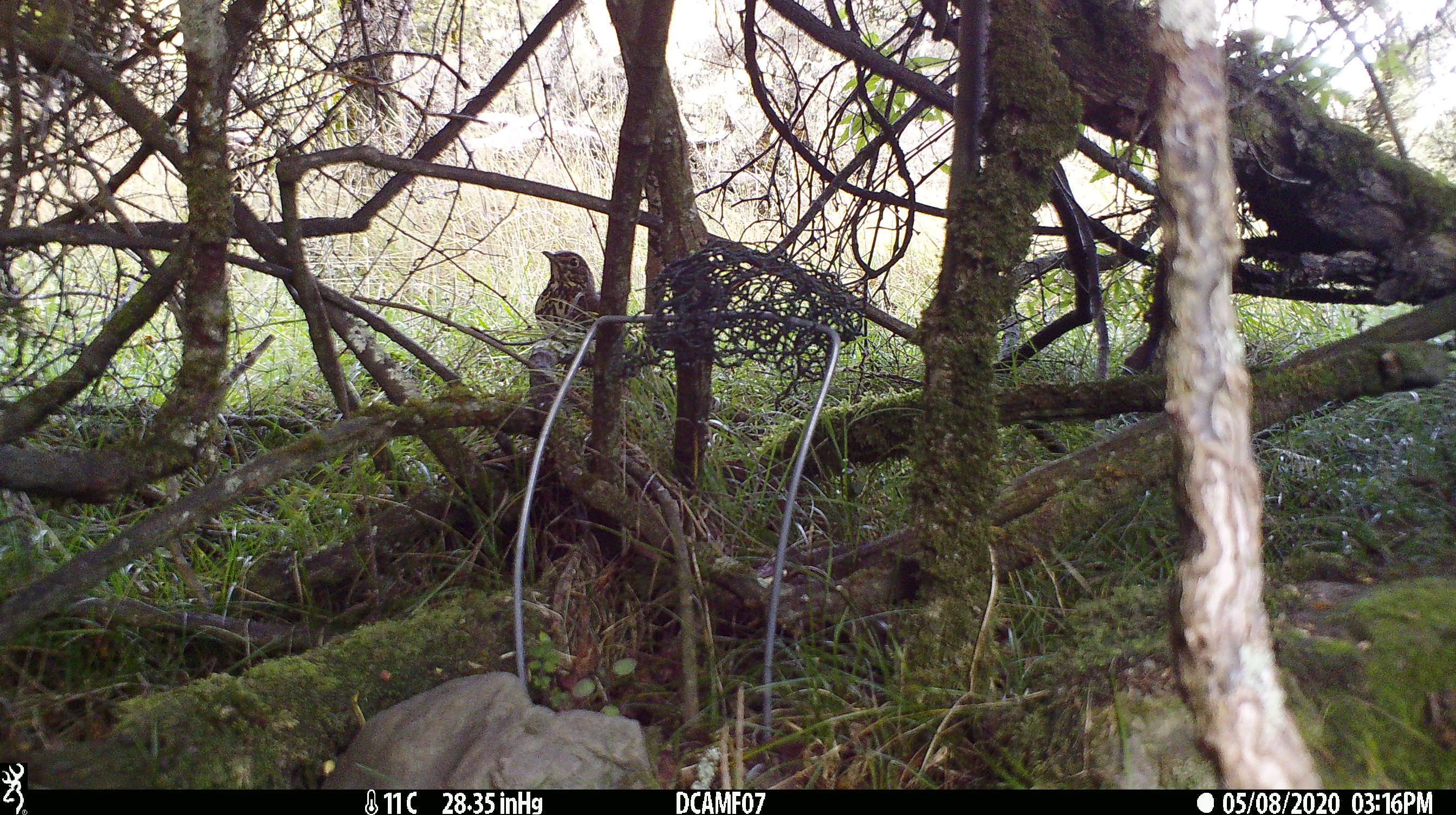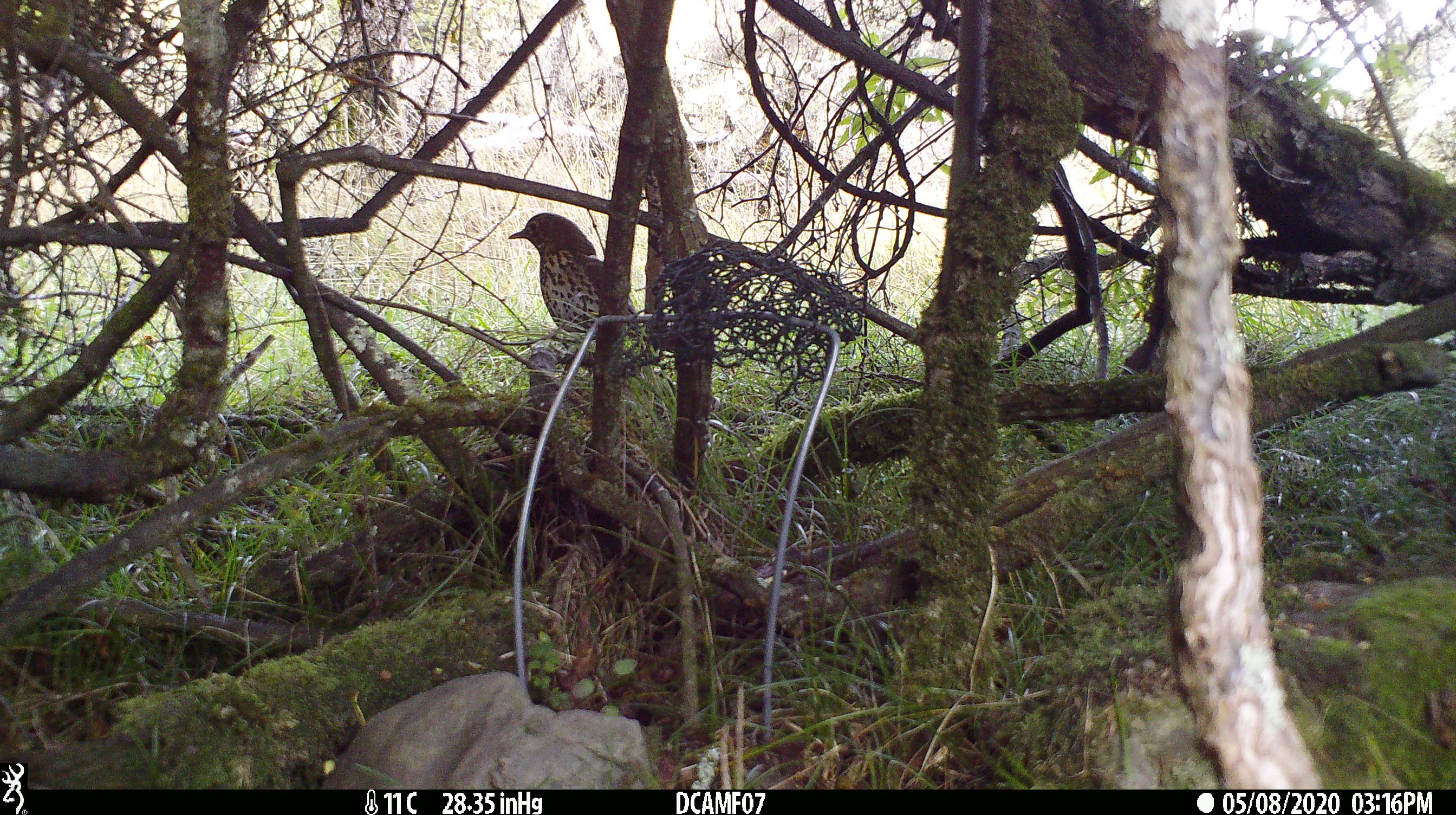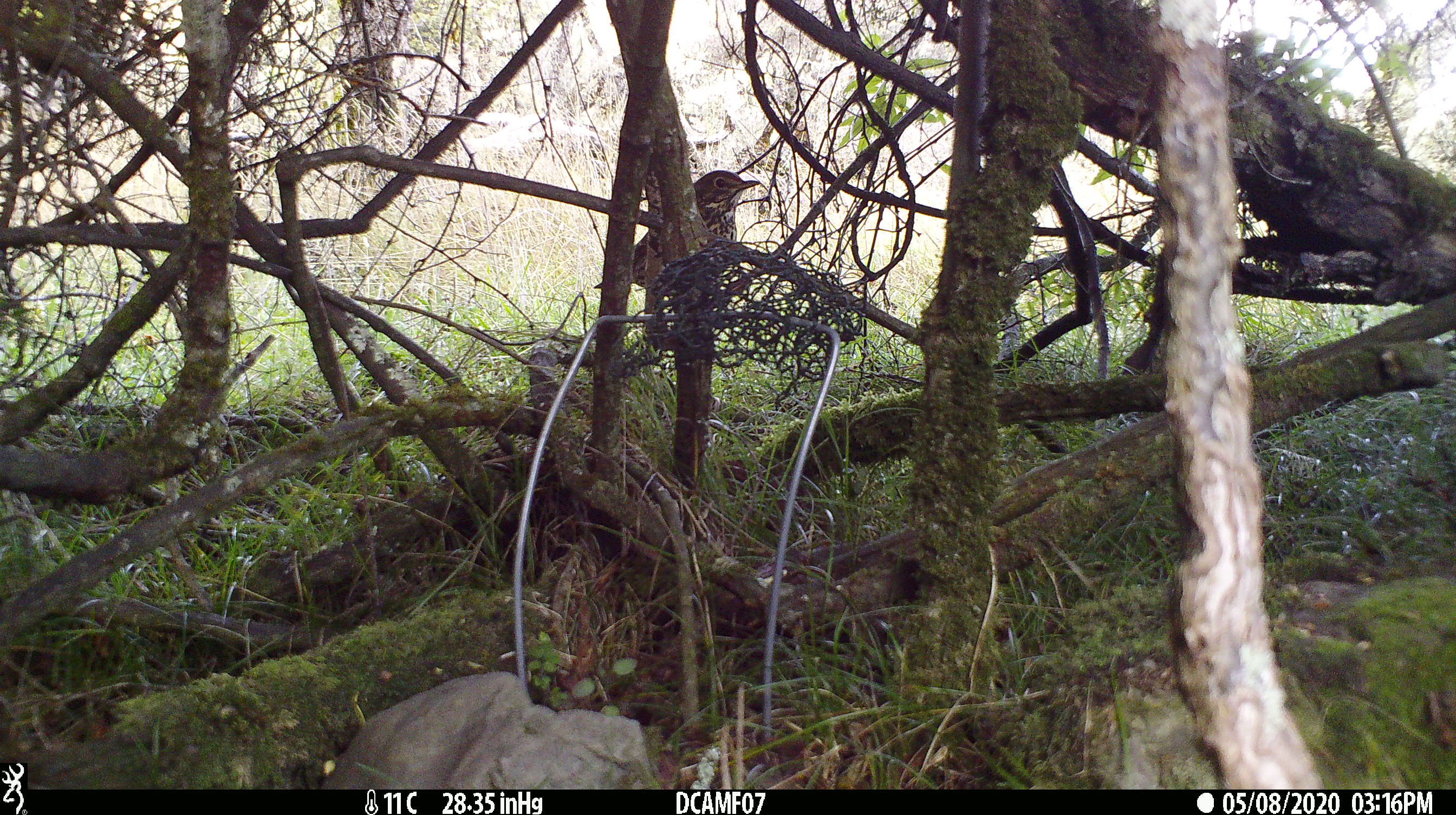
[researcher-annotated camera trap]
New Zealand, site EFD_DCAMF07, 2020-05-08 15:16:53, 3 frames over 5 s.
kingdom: Animalia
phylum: Chordata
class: Aves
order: Passeriformes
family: Turdidae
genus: Turdus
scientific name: Turdus philomelos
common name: song thrush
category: thrush